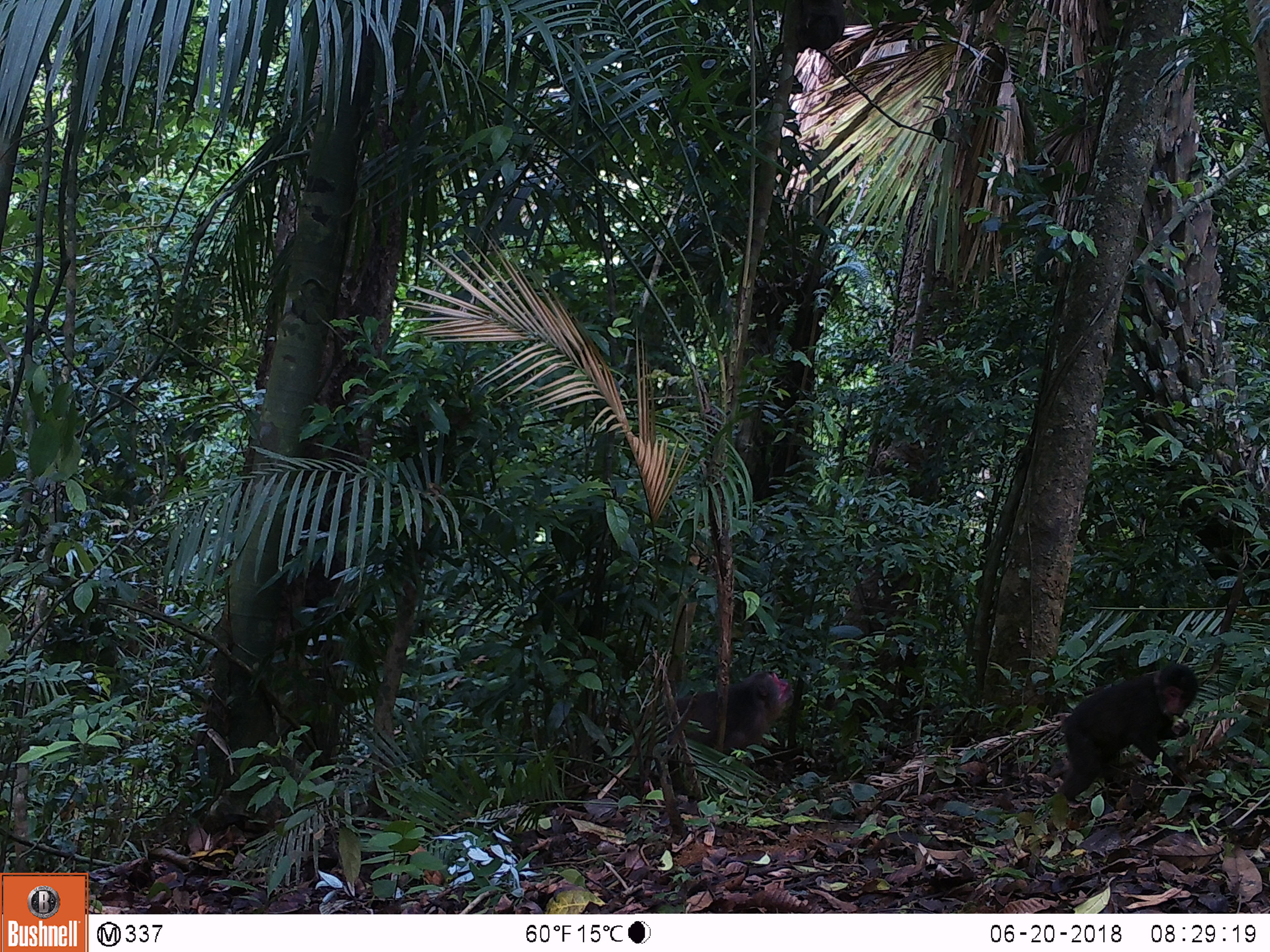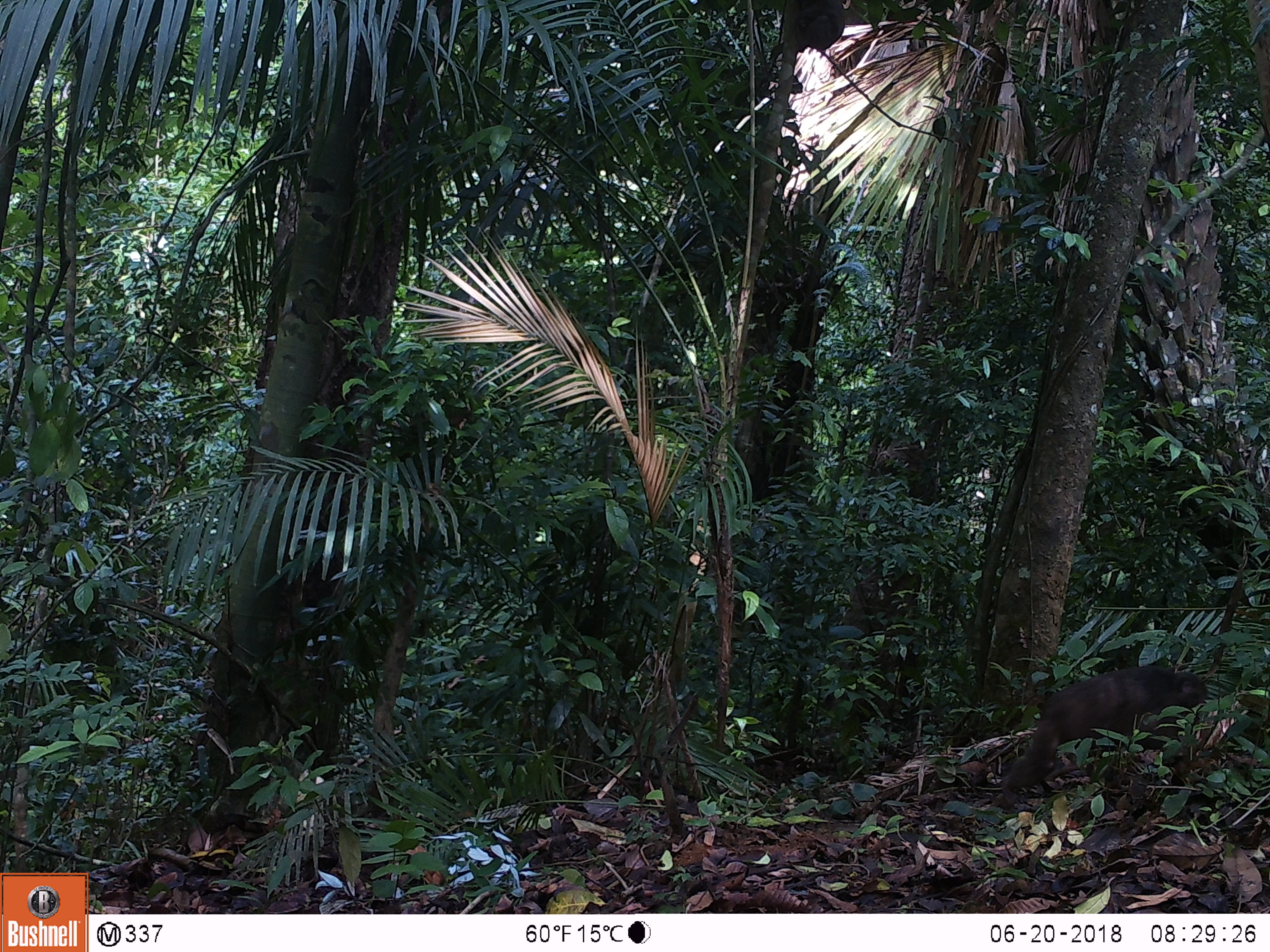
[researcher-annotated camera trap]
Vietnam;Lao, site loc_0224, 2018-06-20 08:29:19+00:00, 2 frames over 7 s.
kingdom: Animalia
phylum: Chordata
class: Mammalia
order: Primates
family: Cercopithecidae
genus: Macaca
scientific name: Macaca arctoides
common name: stump-tailed macaque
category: stump tailed macaque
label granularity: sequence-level